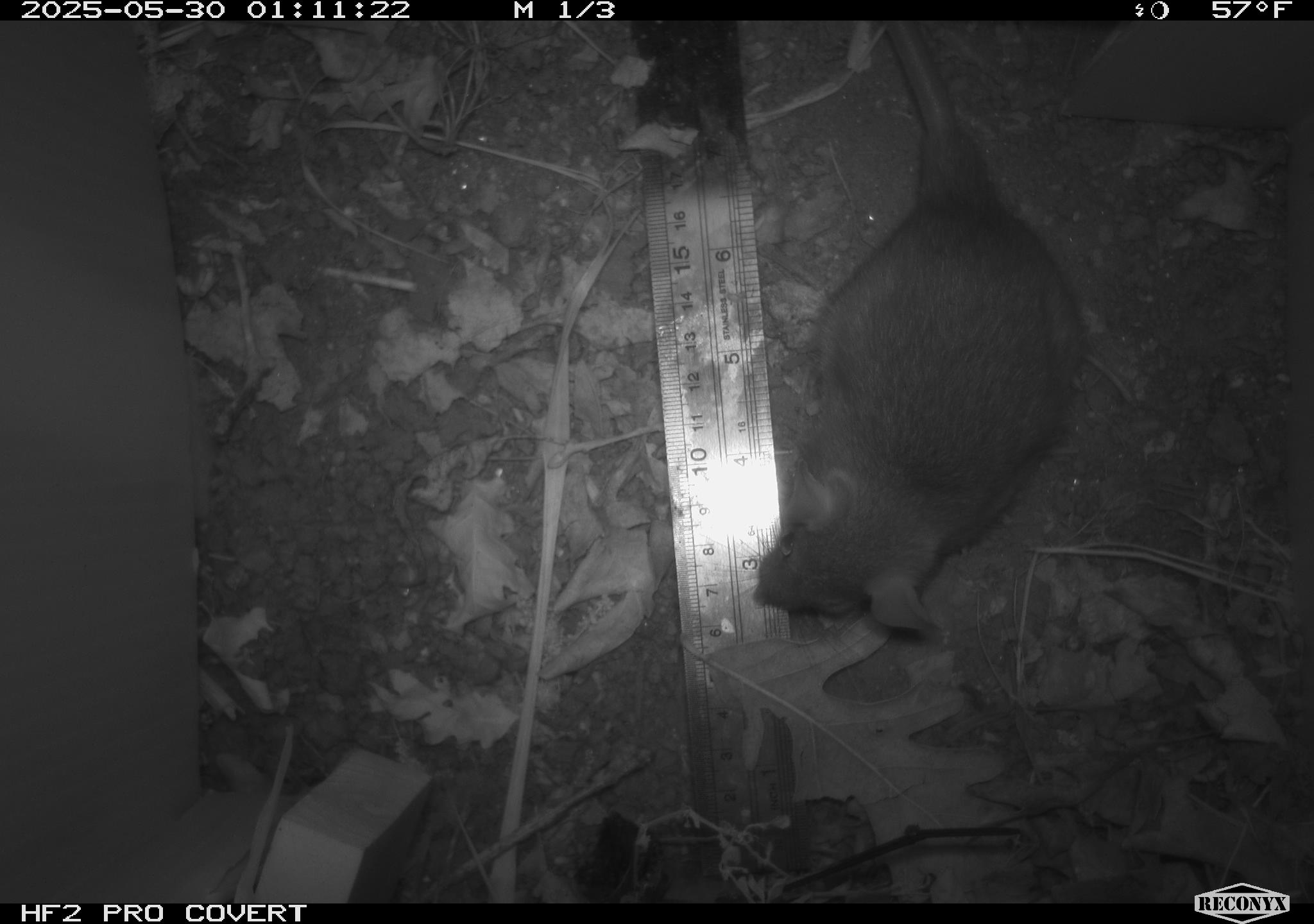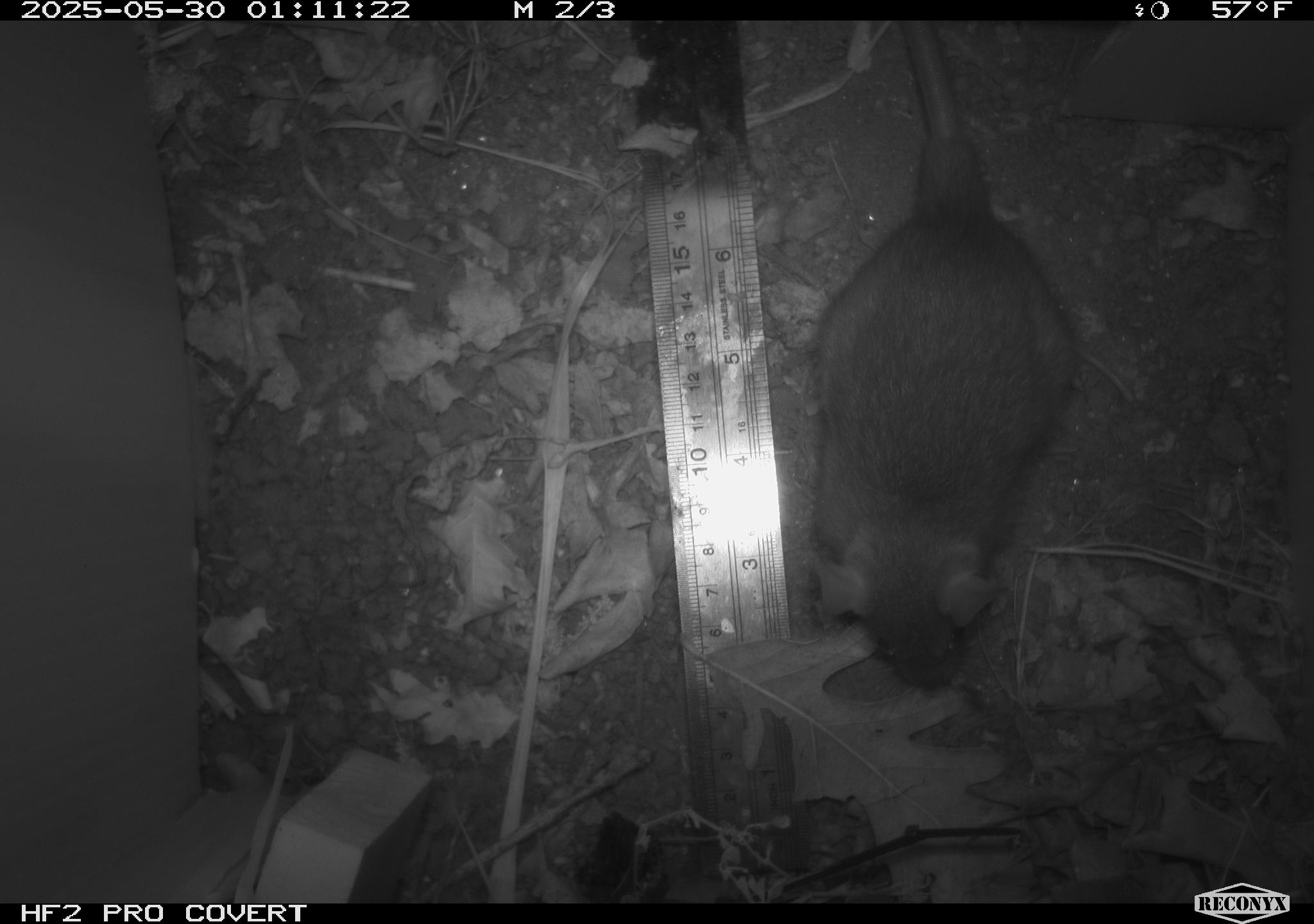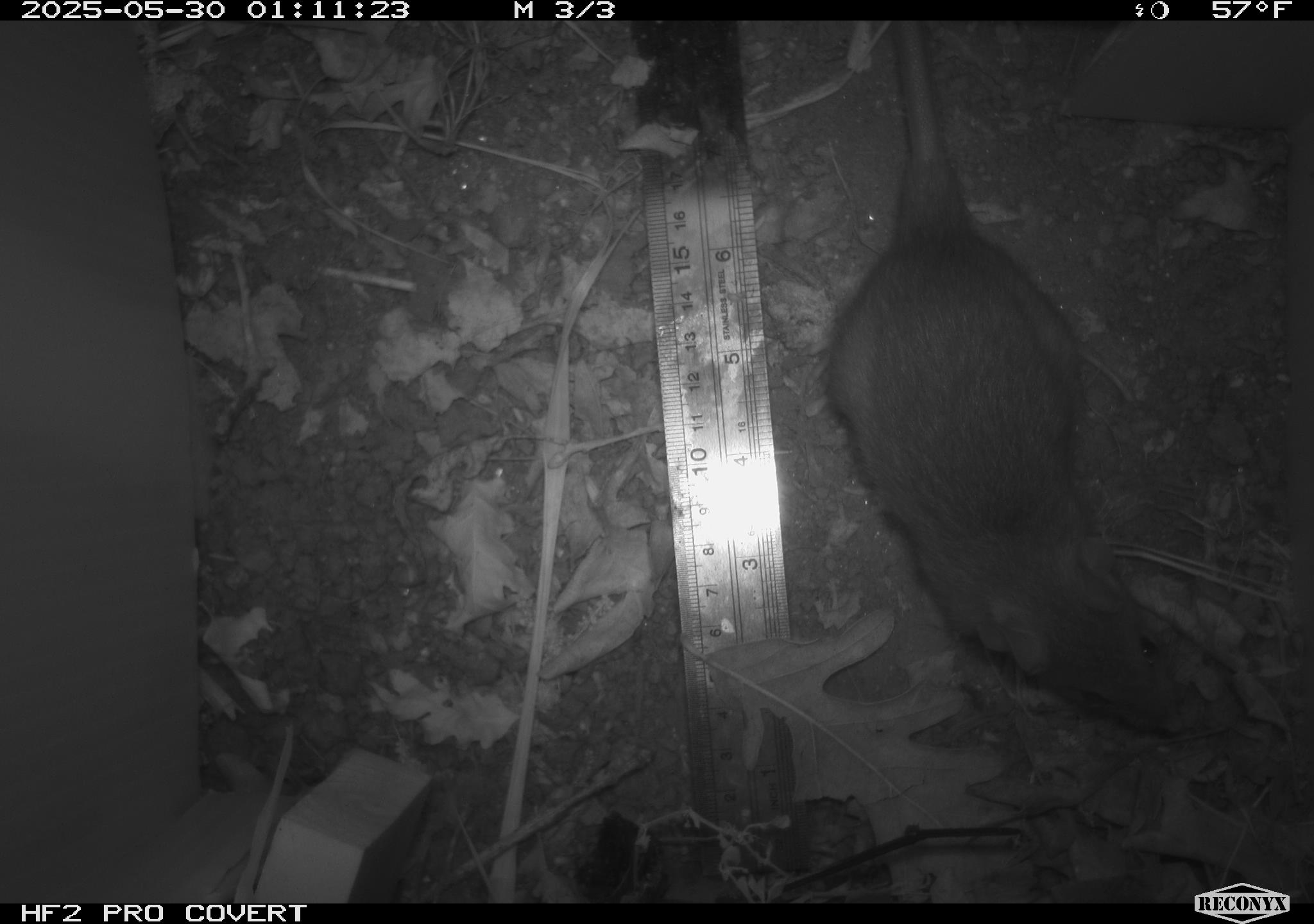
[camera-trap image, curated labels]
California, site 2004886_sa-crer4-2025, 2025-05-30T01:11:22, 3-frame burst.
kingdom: Animalia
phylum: Chordata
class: Mammalia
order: Rodentia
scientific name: Rodentia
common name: rodent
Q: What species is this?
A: Rodent (Rodentia).